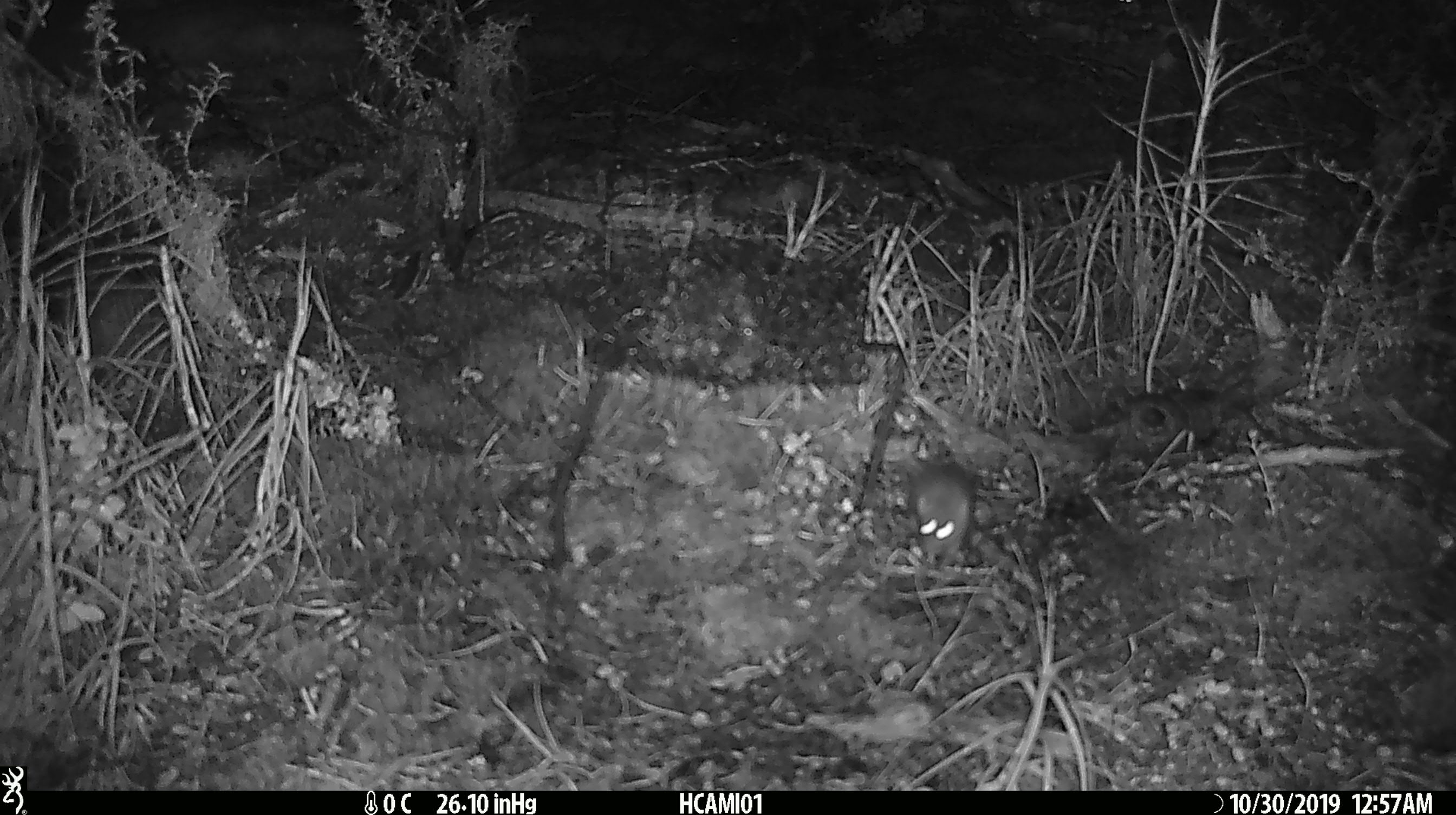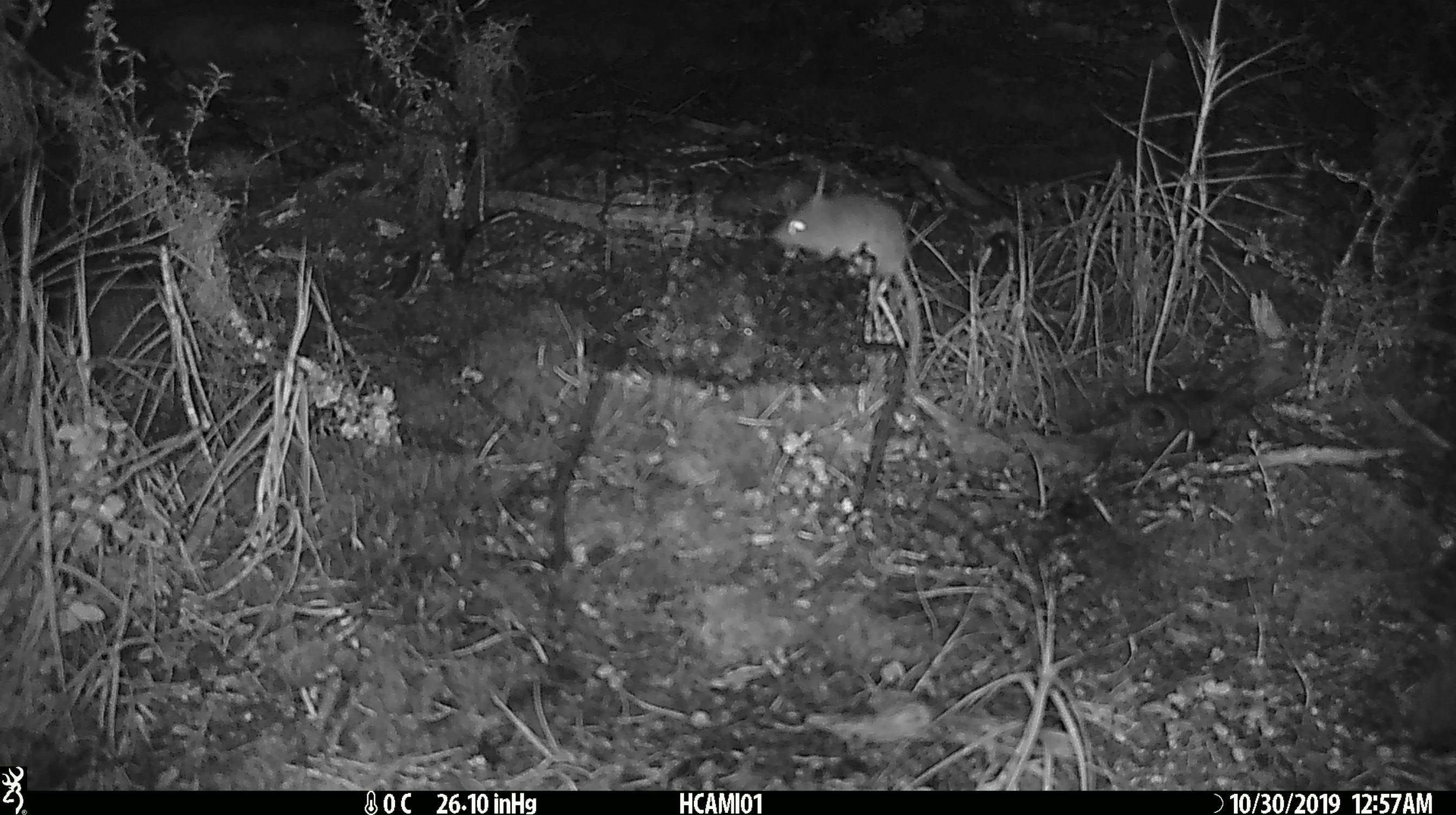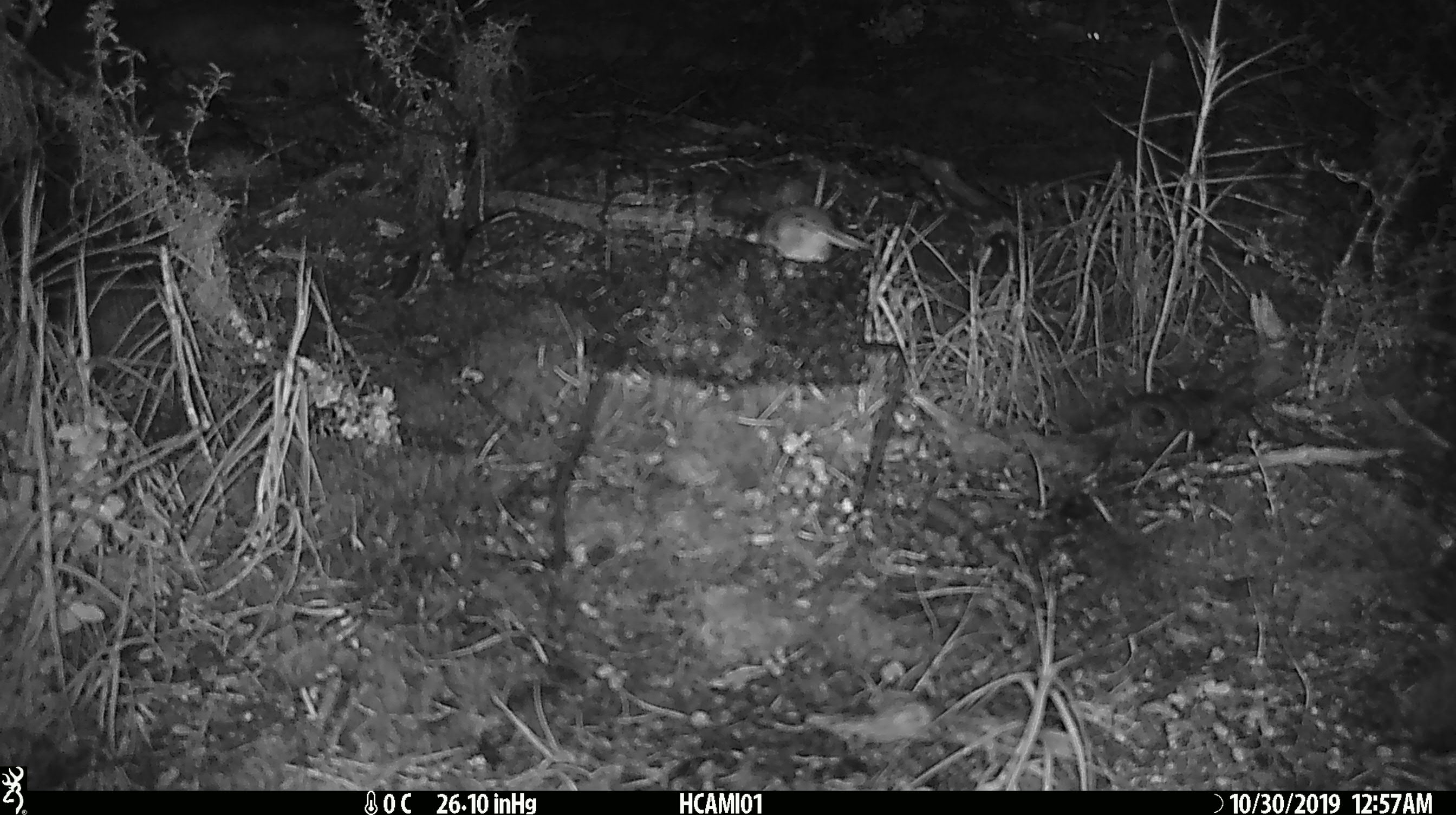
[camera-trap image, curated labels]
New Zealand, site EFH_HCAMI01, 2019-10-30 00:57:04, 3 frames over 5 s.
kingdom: Animalia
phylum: Chordata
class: Mammalia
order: Rodentia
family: Muridae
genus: Mus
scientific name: Mus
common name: mouse